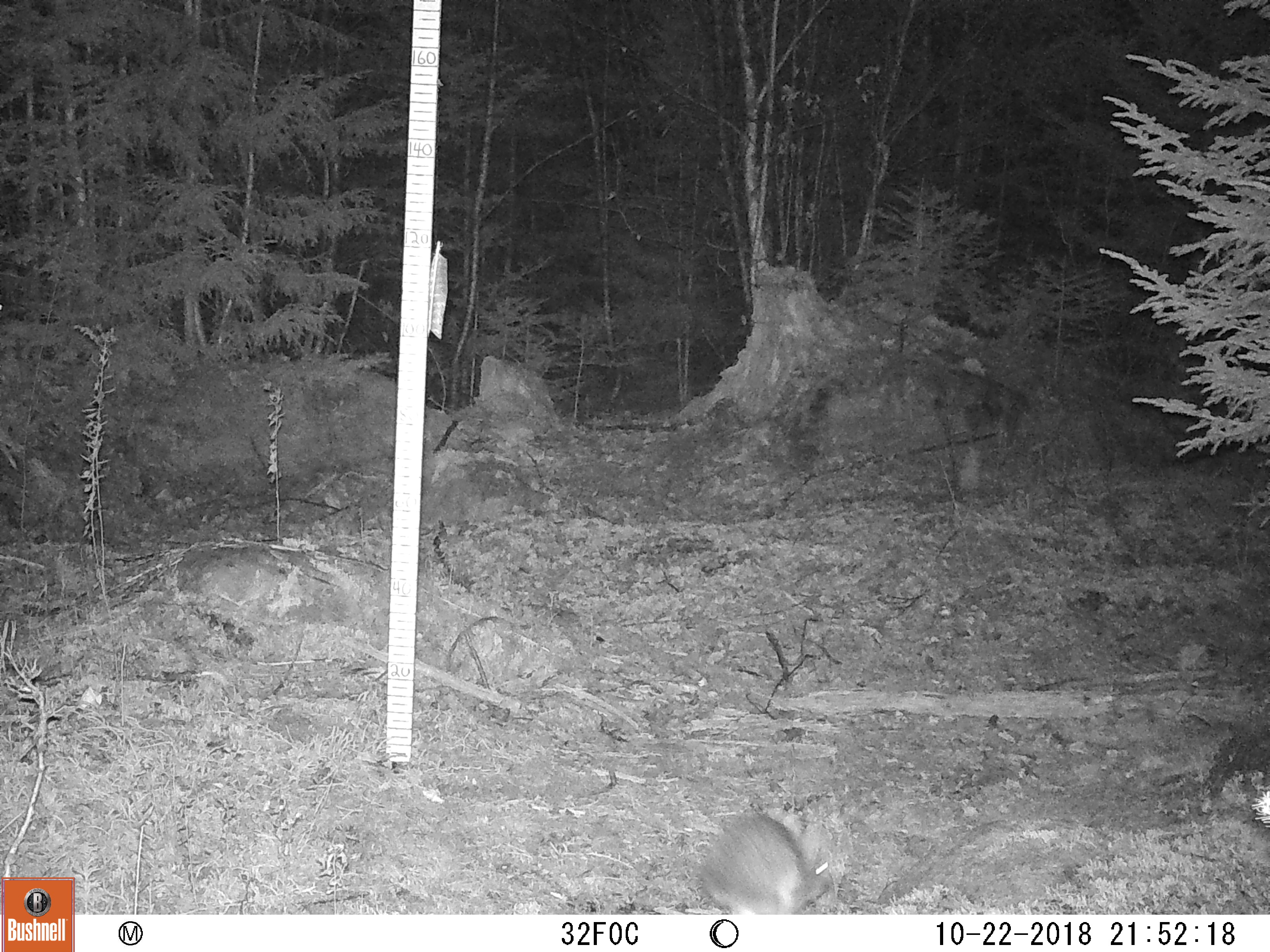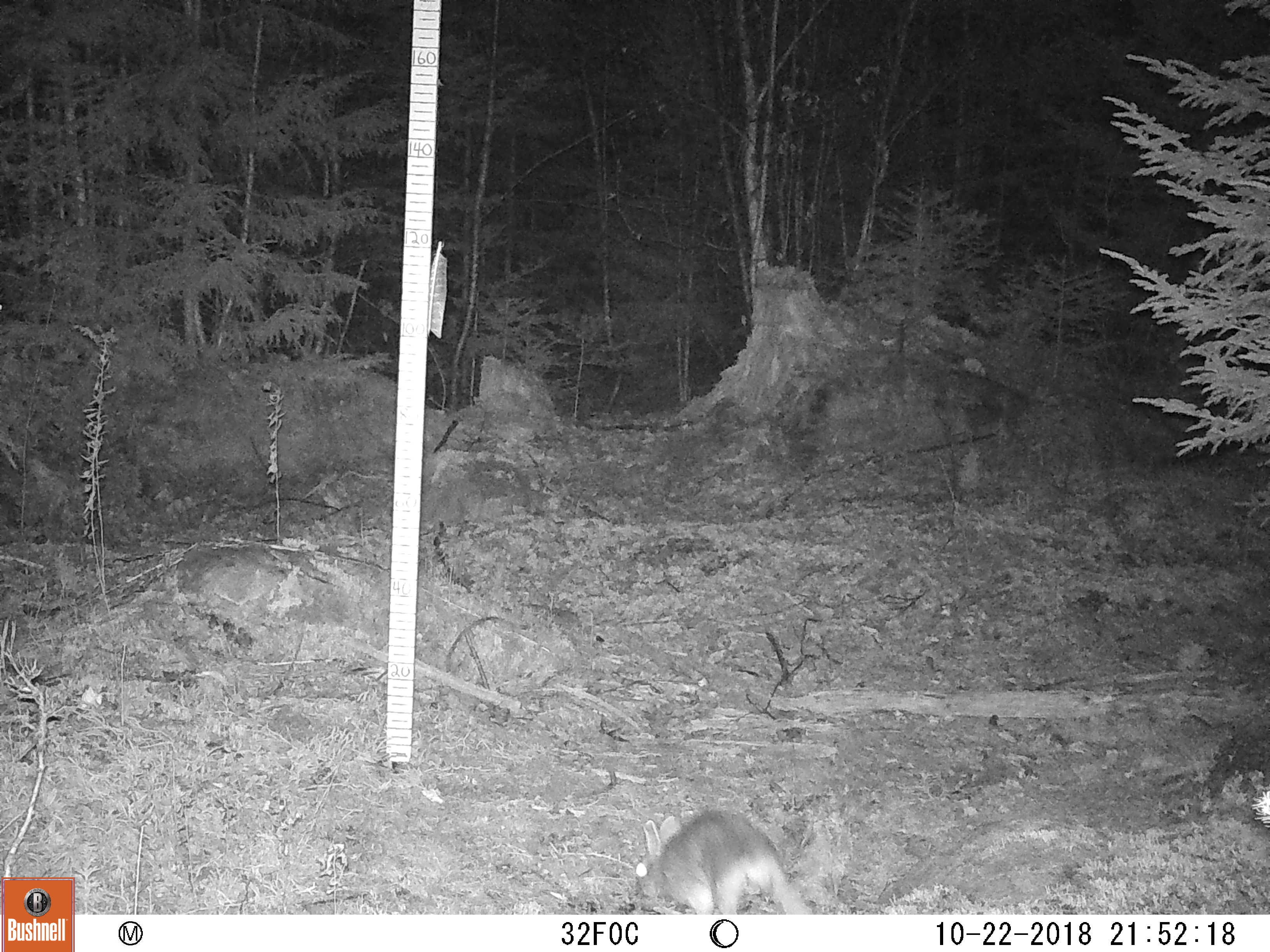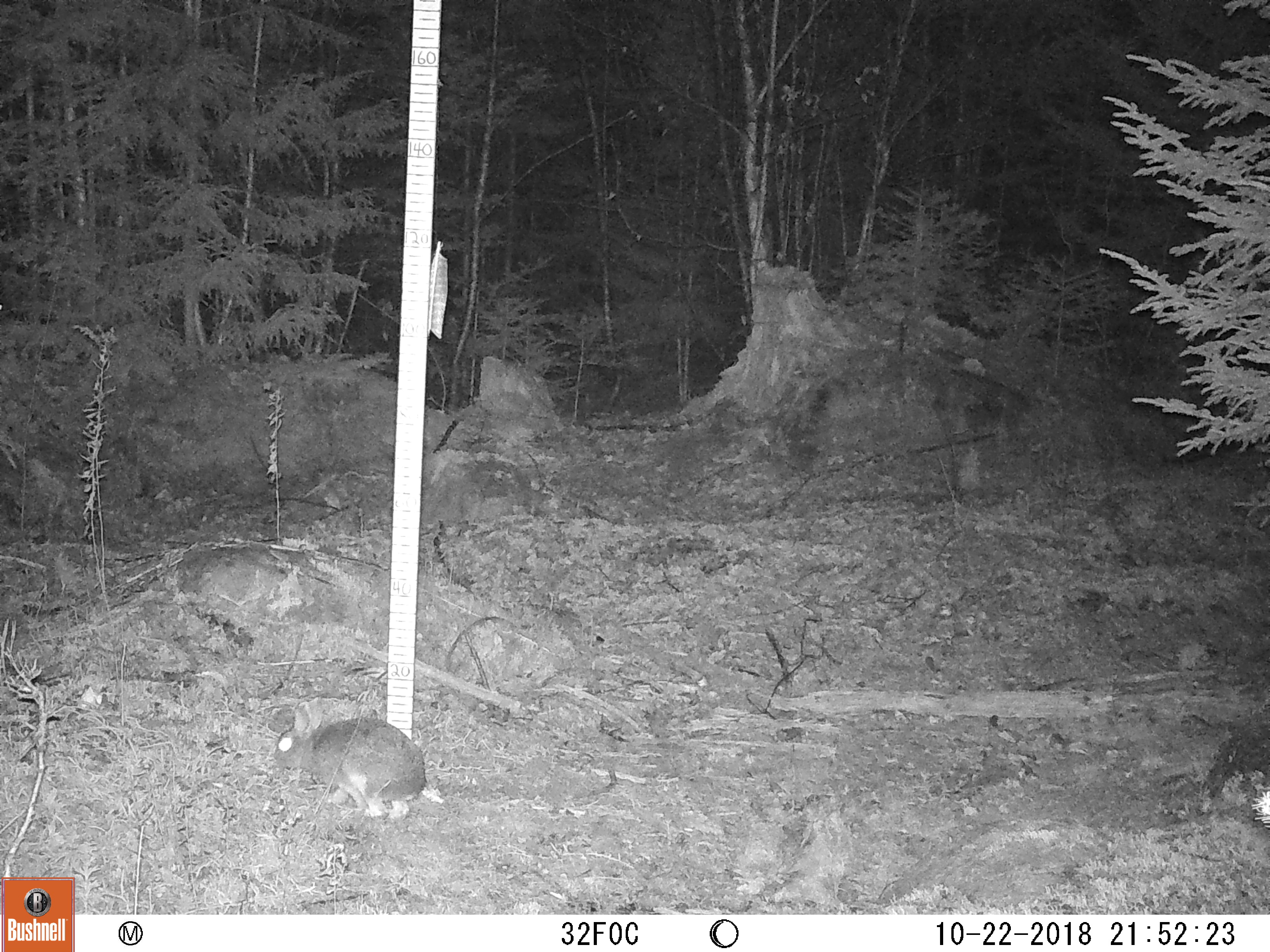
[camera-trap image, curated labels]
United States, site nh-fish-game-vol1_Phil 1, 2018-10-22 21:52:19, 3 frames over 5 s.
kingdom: Animalia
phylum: Chordata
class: Mammalia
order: Lagomorpha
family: Leporidae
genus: Lepus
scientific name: Lepus americanus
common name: snowshoe hare